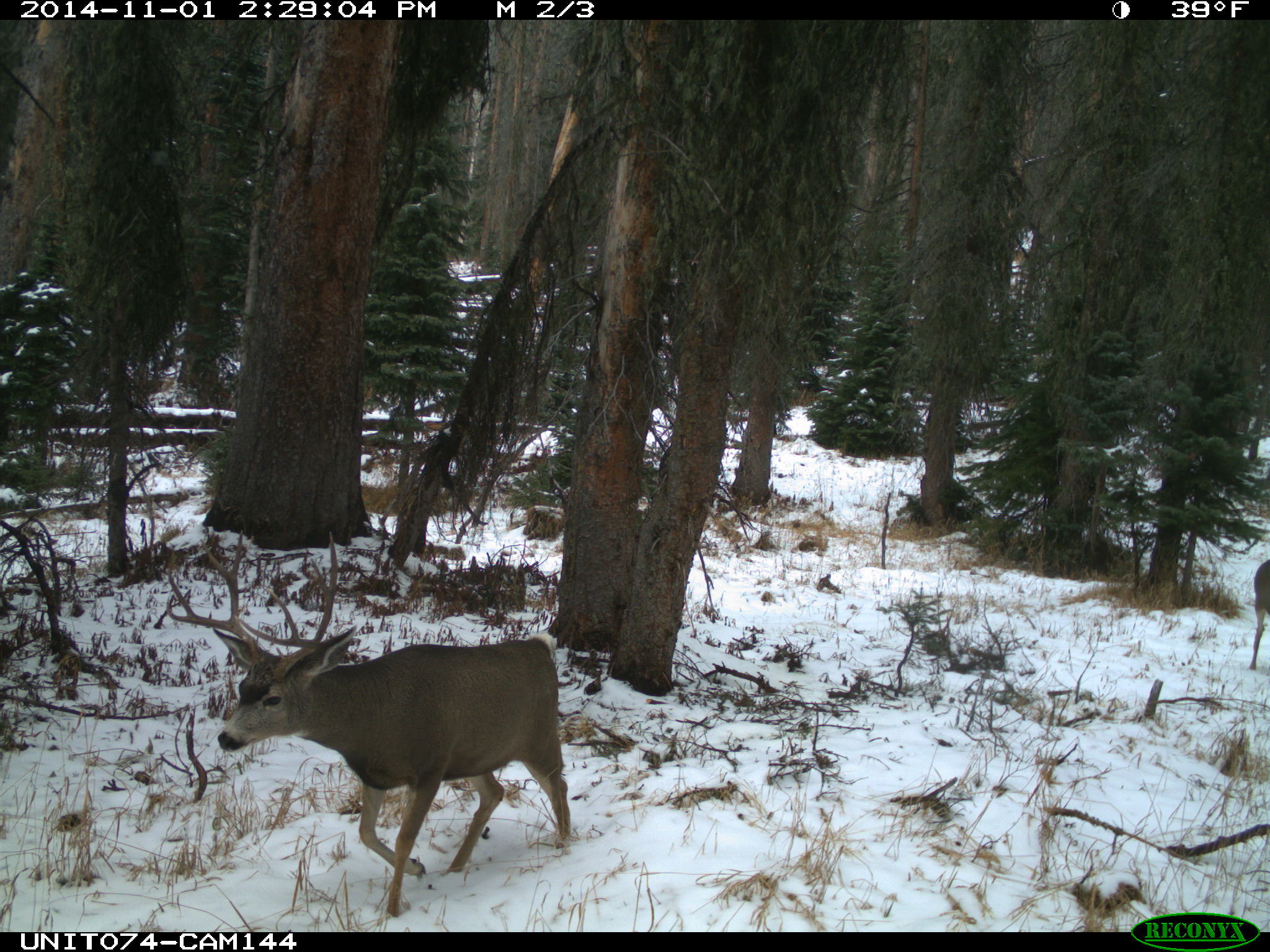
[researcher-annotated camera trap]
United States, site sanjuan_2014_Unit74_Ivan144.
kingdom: Animalia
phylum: Chordata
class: Mammalia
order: Artiodactyla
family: Cervidae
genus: Odocoileus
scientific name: Odocoileus hemionus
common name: mule deer